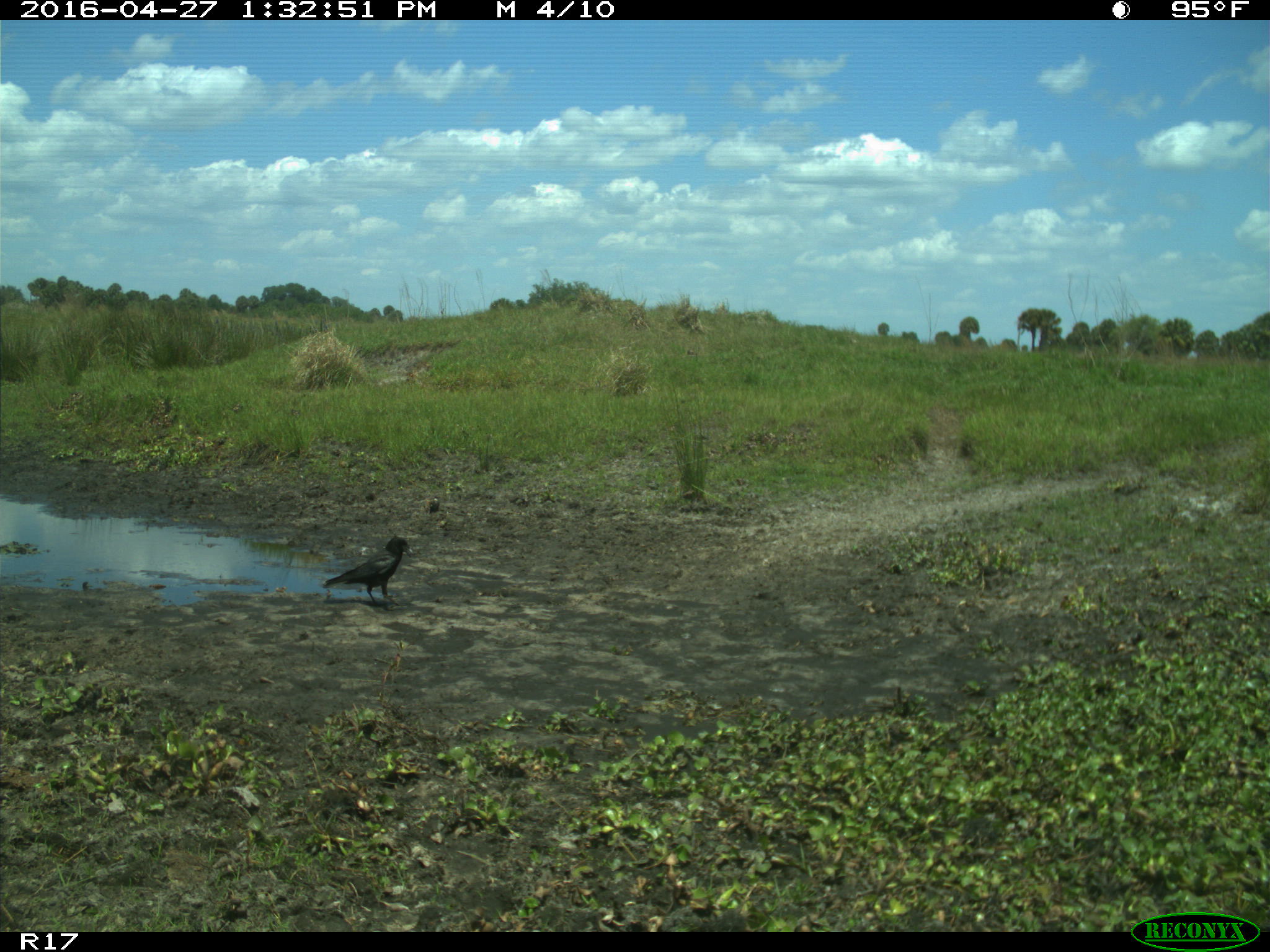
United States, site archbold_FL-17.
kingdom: Animalia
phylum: Chordata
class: Aves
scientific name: Aves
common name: birds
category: unidentified bird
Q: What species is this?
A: Unidentified bird (birds) (Aves).